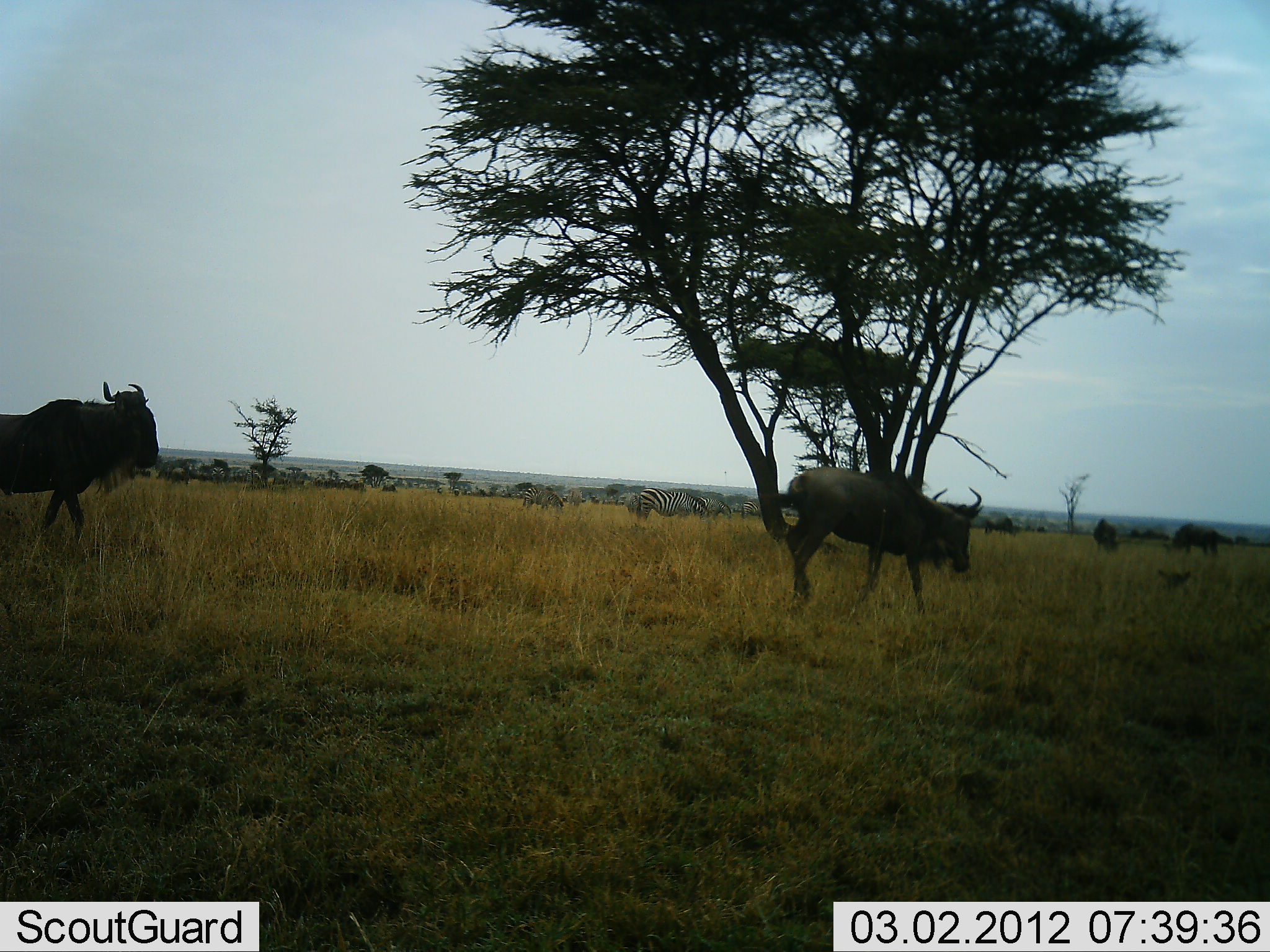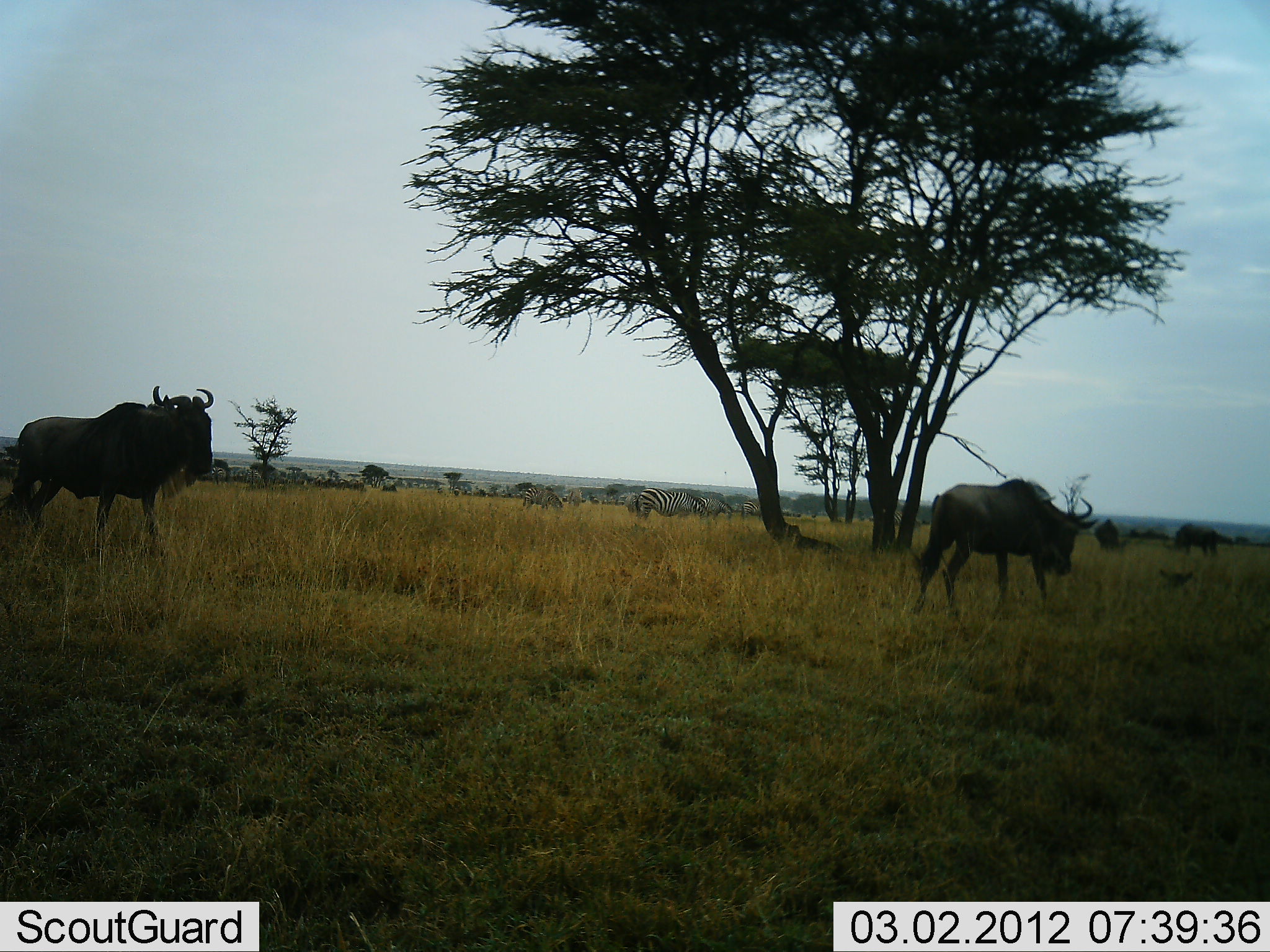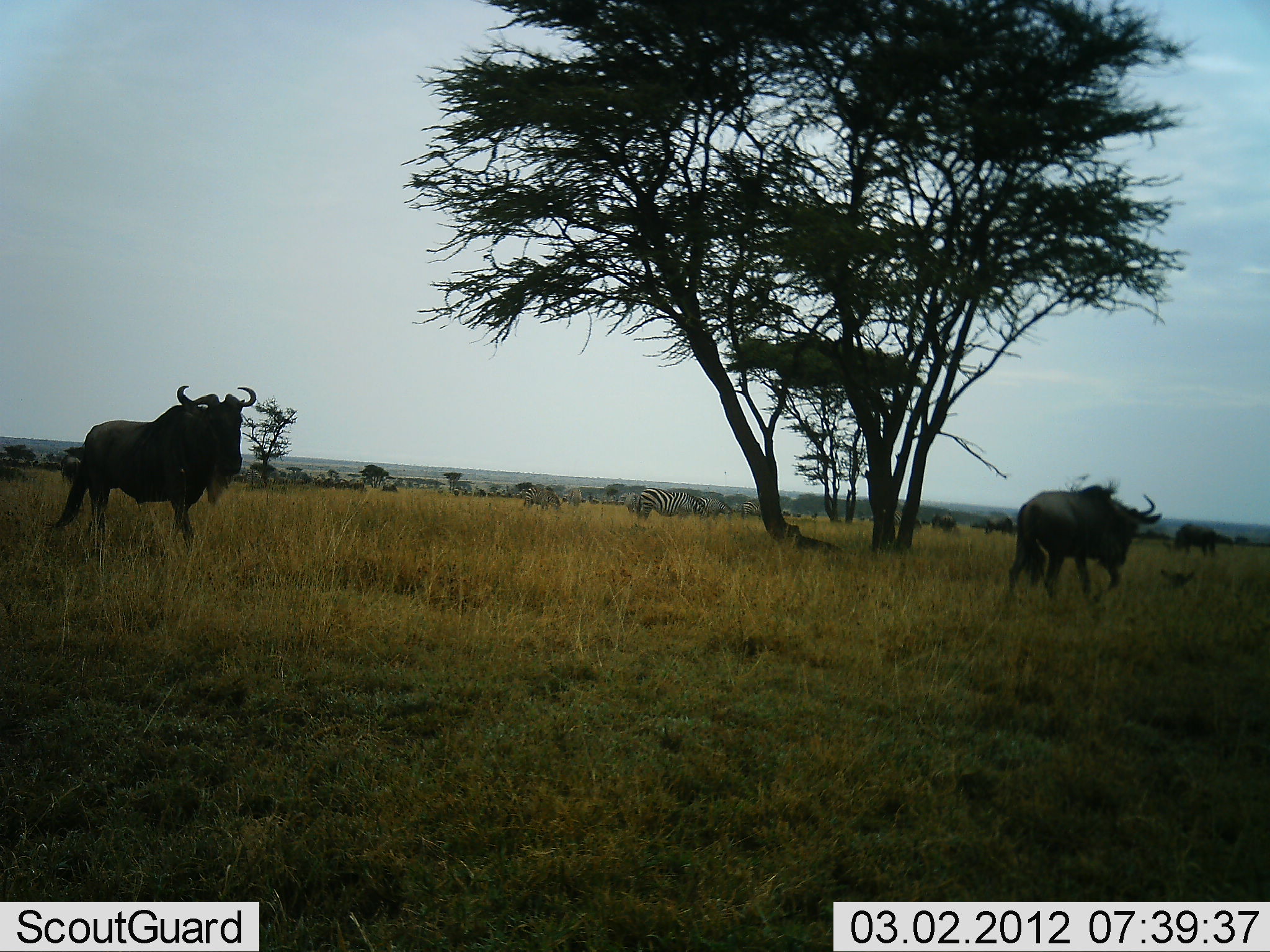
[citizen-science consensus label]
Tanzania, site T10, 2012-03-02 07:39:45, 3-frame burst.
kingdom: Animalia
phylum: Chordata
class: Mammalia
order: Artiodactyla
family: Bovidae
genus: Connochaetes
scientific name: Connochaetes taurinus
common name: blue wildebeest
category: wildebeest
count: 4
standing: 28%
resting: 6%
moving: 89%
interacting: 6%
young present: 0%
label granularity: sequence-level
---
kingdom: Animalia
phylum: Chordata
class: Mammalia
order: Perissodactyla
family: Equidae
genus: Equus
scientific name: Equus quagga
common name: plains zebra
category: zebra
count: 3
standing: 54%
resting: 8%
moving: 15%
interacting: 8%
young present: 0%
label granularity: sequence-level